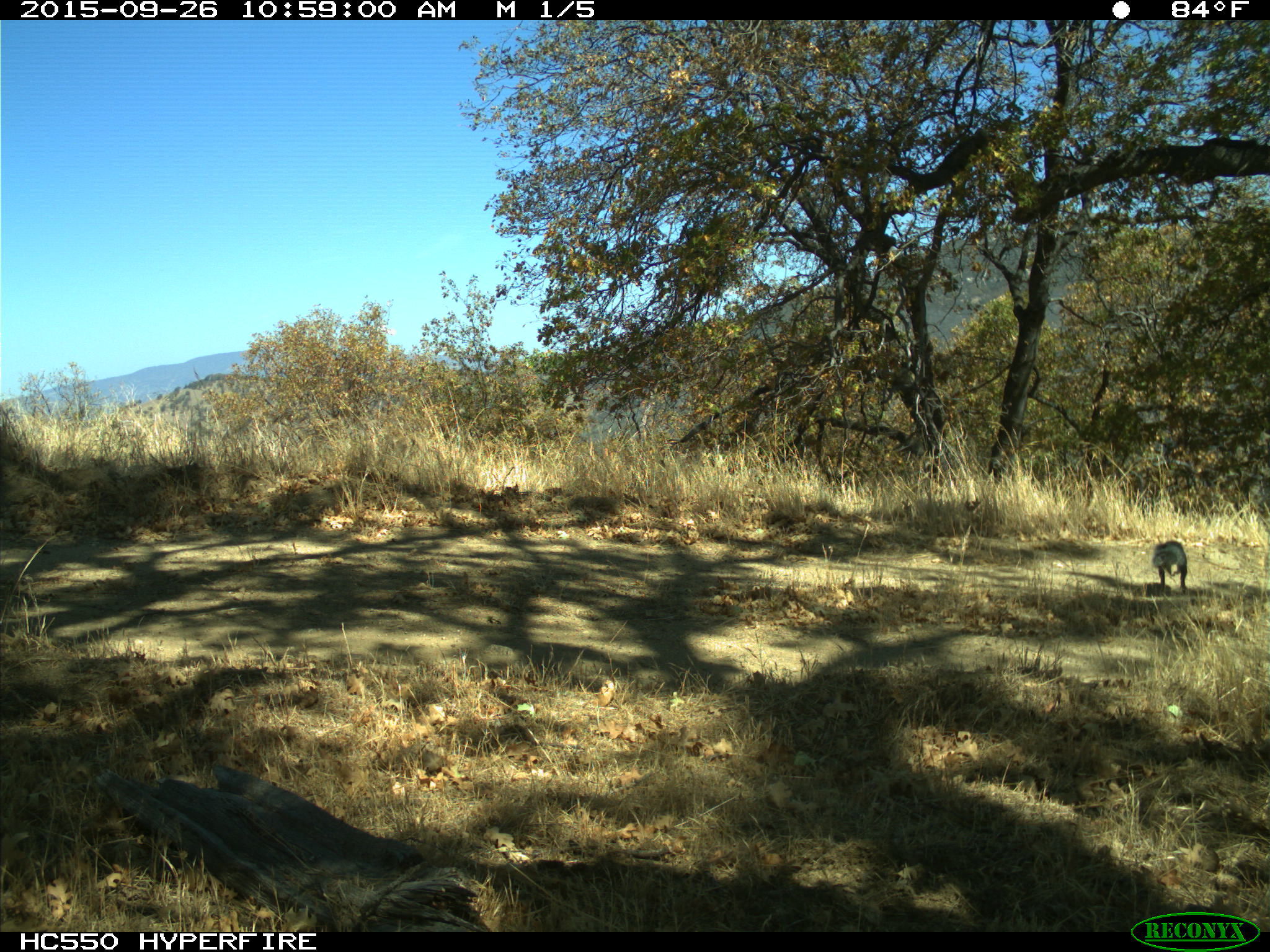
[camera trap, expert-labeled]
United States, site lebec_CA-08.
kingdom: Animalia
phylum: Chordata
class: Mammalia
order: Rodentia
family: Sciuridae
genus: Sciurus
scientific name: Sciurus carolinensis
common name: eastern gray squirrel